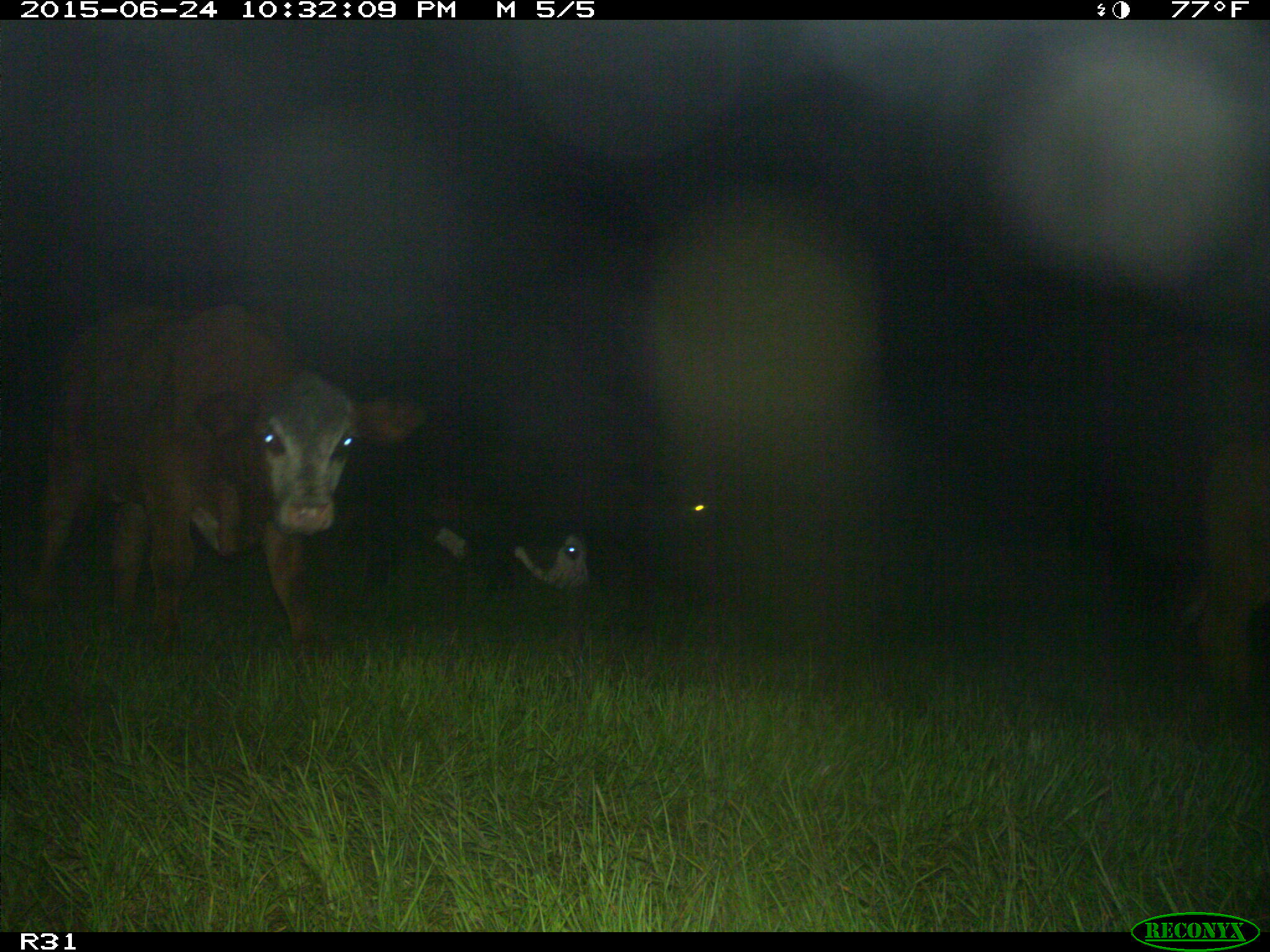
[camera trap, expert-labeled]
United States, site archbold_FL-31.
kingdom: Animalia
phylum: Chordata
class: Mammalia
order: Artiodactyla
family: Bovidae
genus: Bos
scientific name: Bos taurus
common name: domestic cow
Bos taurus (domestic cow).